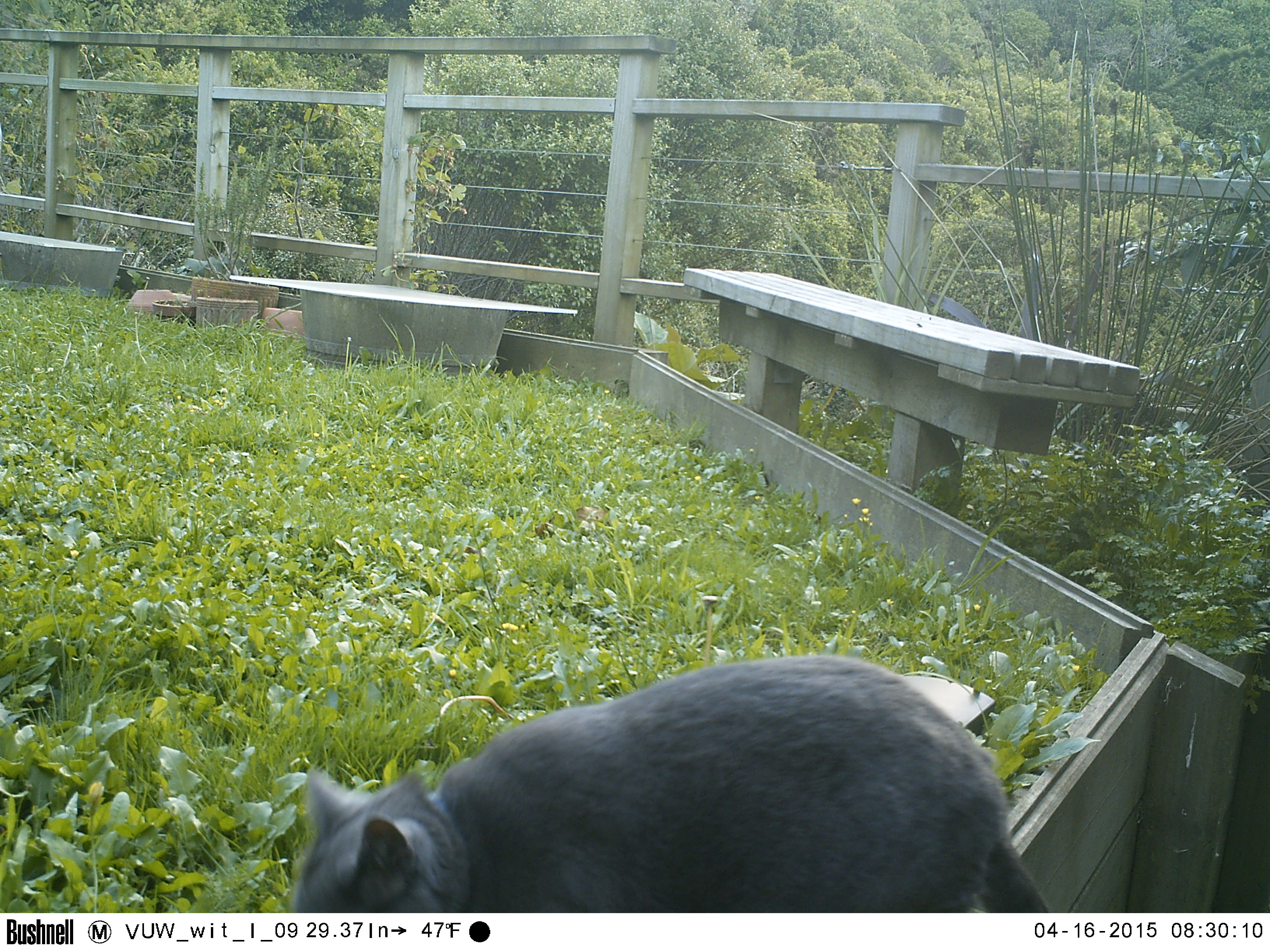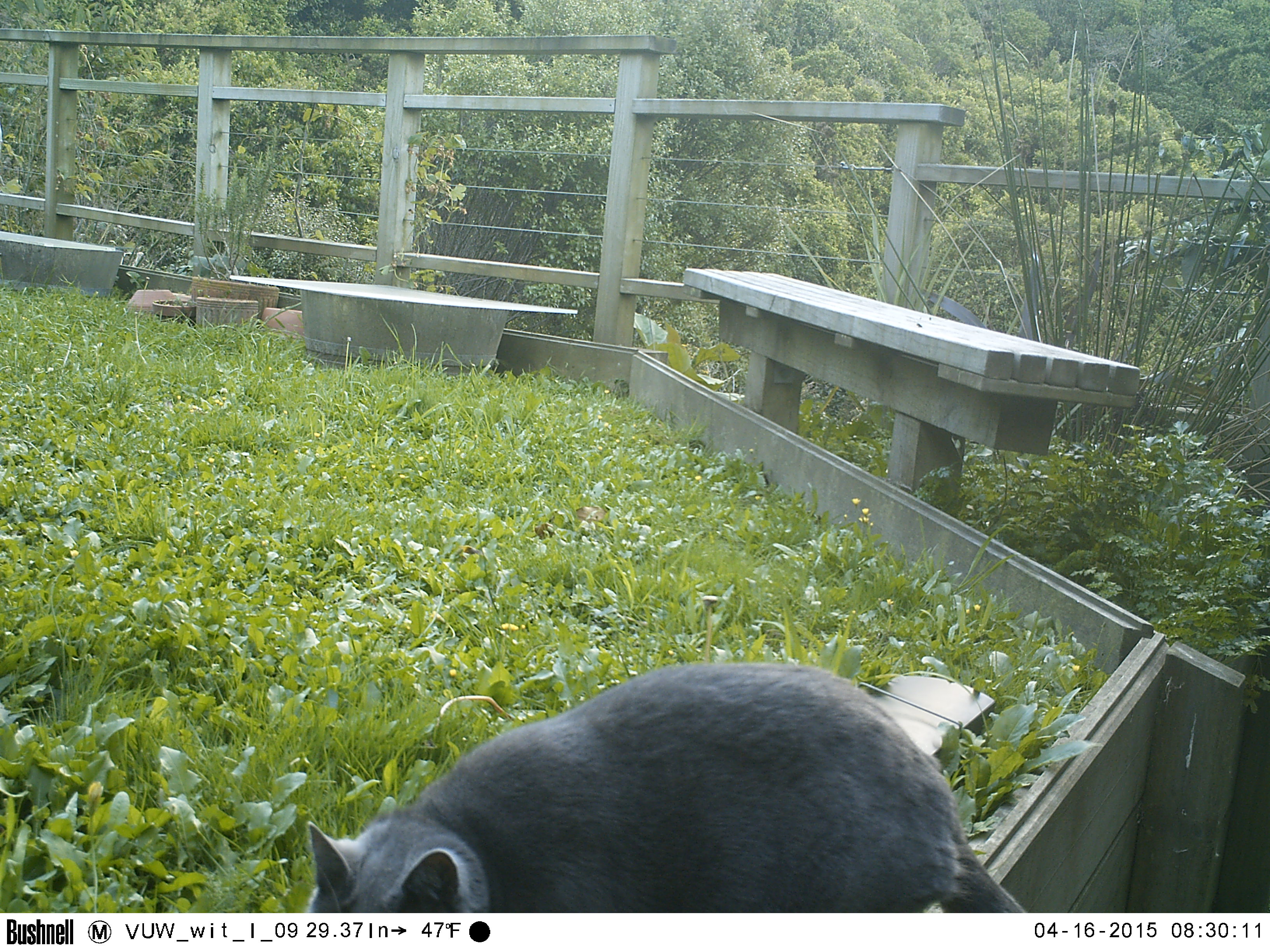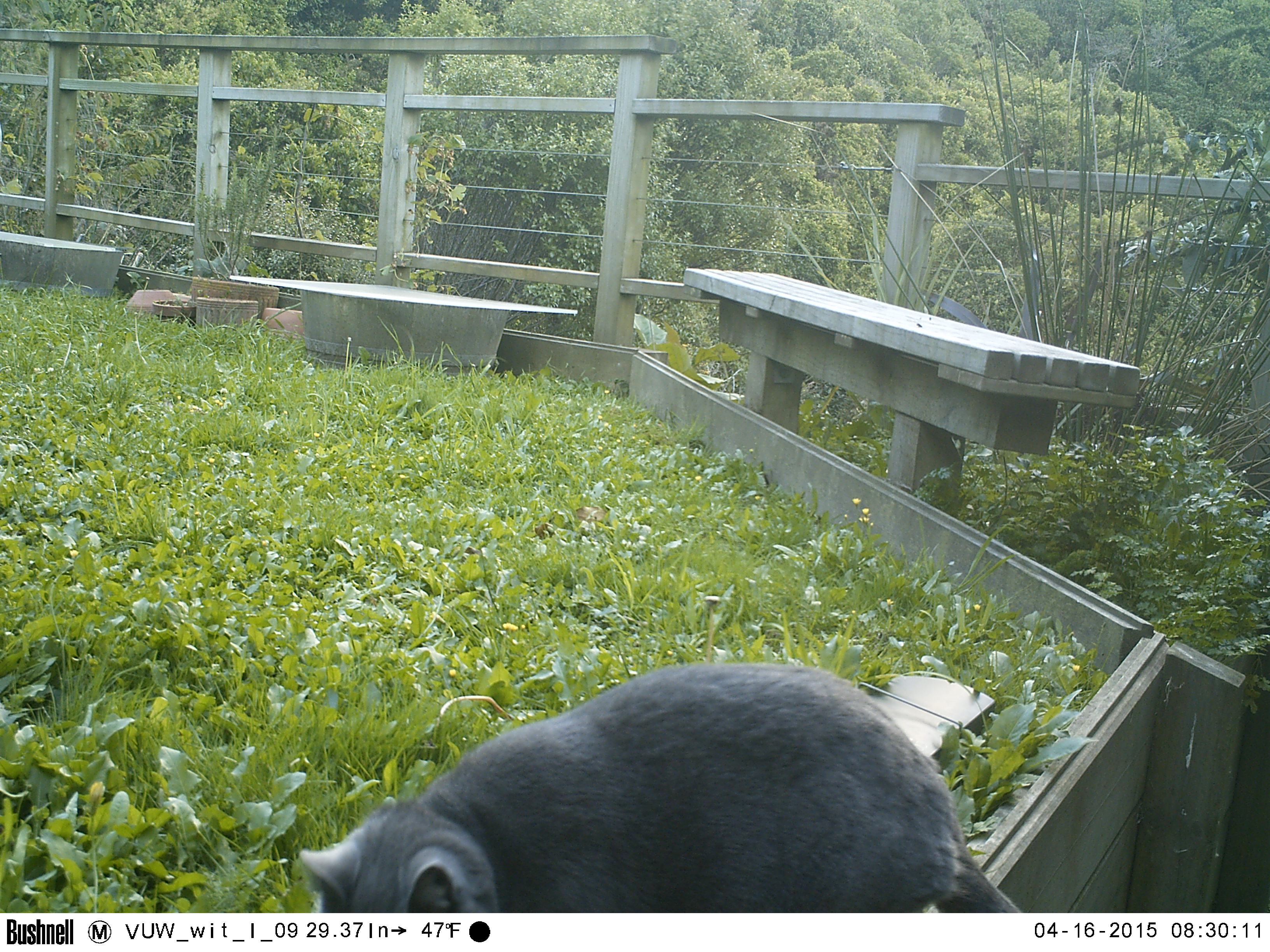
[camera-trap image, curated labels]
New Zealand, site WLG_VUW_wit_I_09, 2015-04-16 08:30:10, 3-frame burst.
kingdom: Animalia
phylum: Chordata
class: Mammalia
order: Carnivora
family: Felidae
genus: Felis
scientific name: Felis catus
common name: domestic cat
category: cat